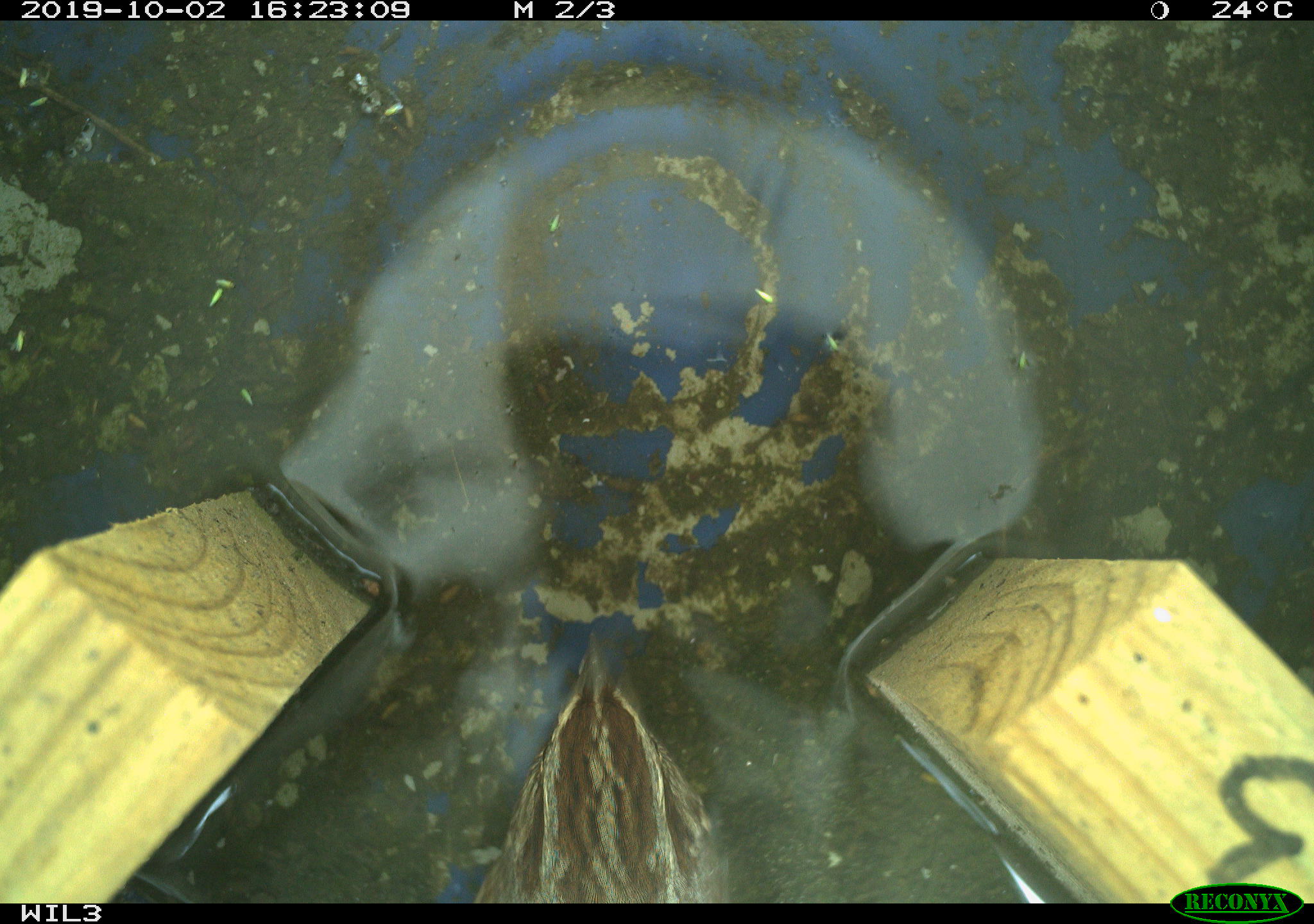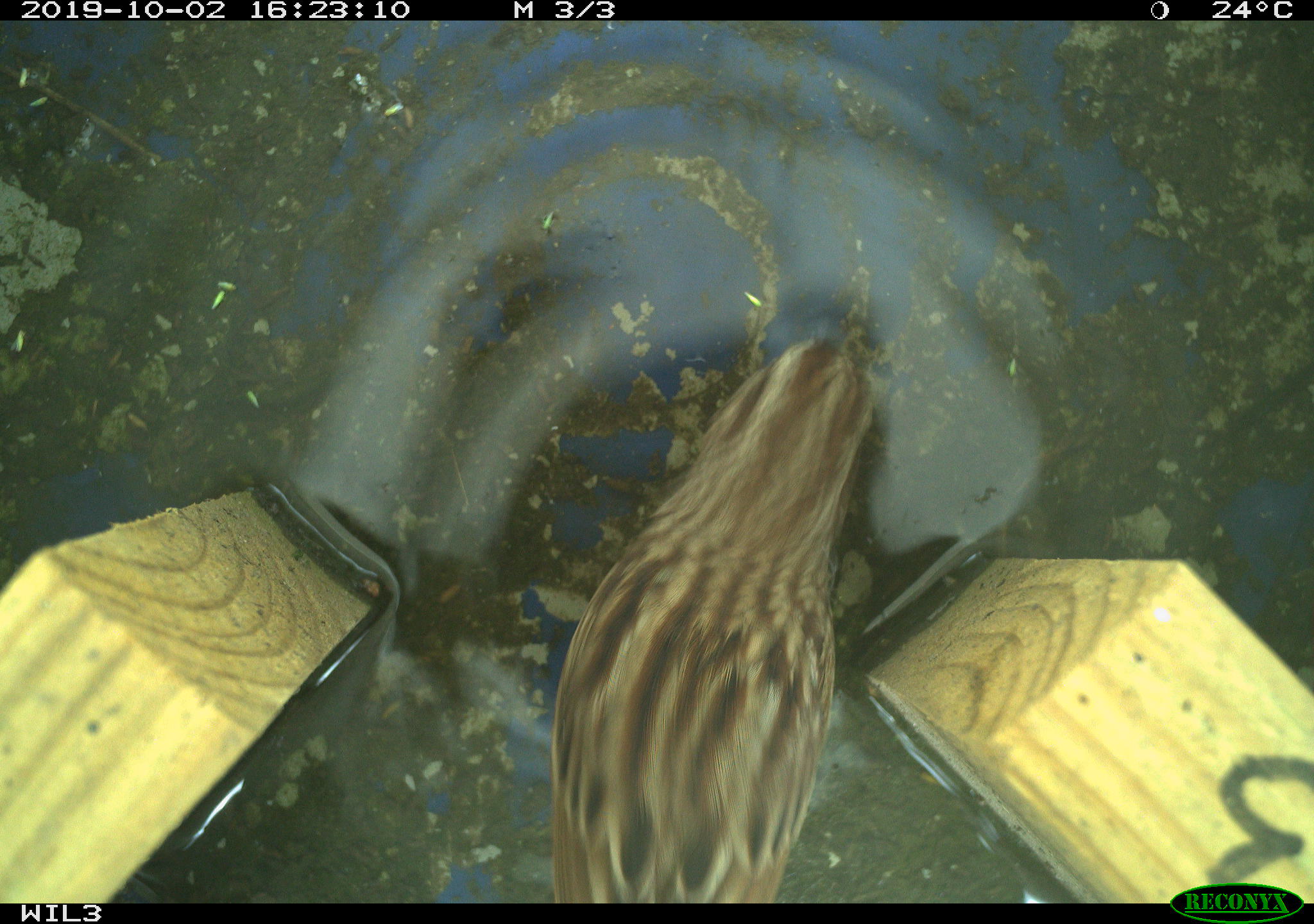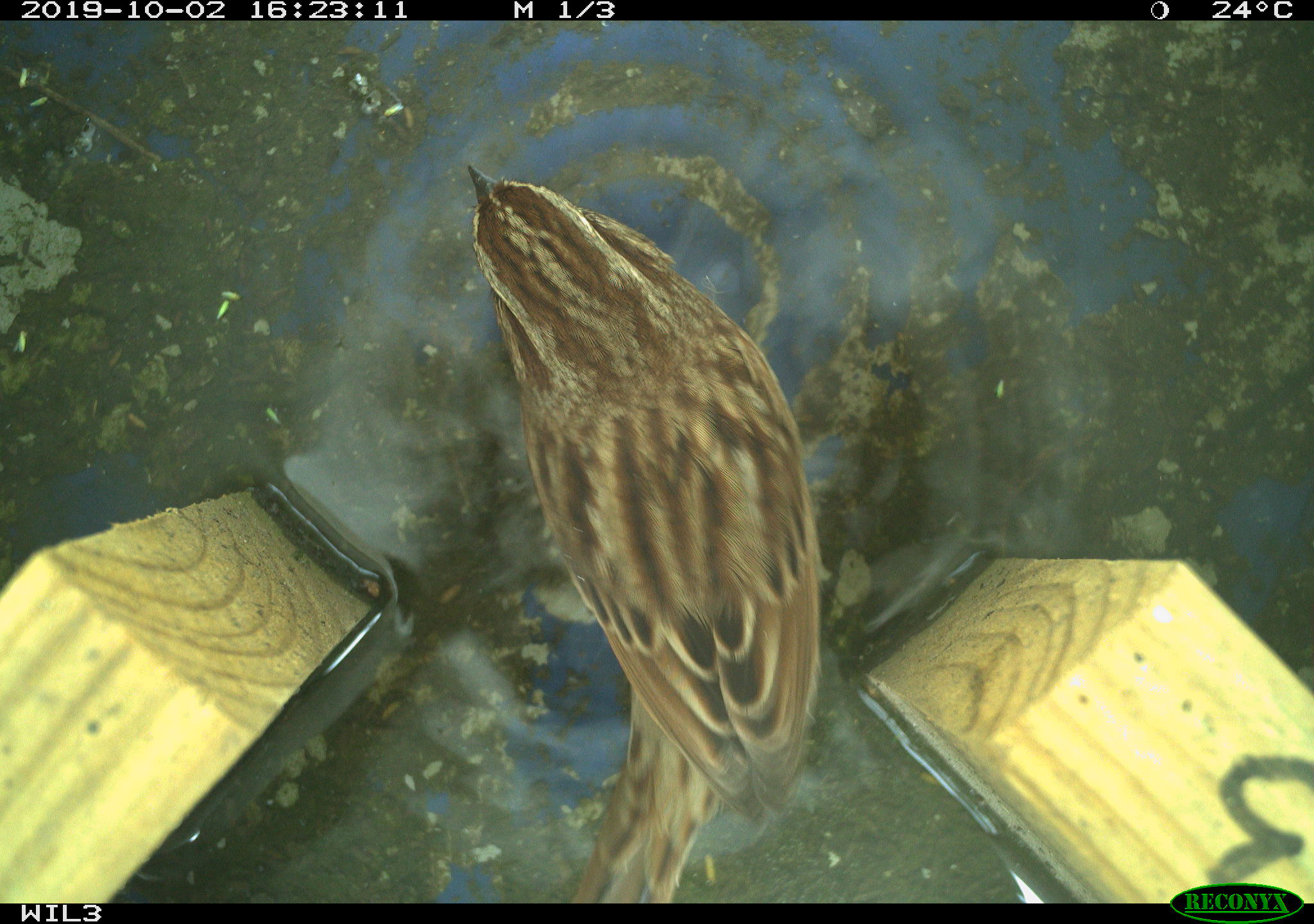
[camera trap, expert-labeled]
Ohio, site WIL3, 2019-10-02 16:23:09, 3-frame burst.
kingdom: Animalia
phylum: Chordata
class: Aves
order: Passeriformes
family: Passerellidae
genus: Melospiza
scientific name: Melospiza melodia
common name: song sparrow